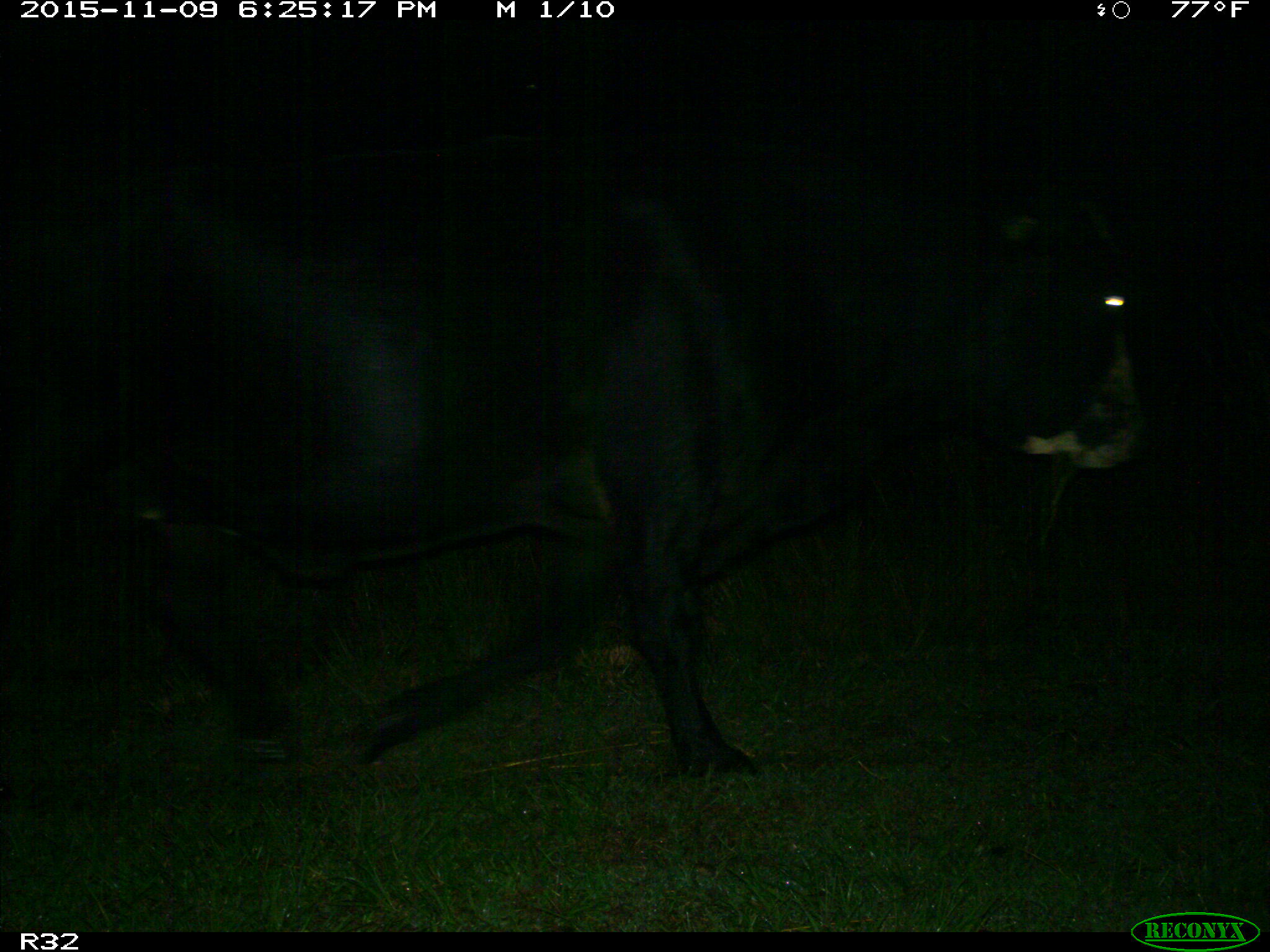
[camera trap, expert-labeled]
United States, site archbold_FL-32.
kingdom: Animalia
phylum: Chordata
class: Mammalia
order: Artiodactyla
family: Bovidae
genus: Bos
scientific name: Bos taurus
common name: domestic cow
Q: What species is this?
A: Bos taurus (domestic cow).